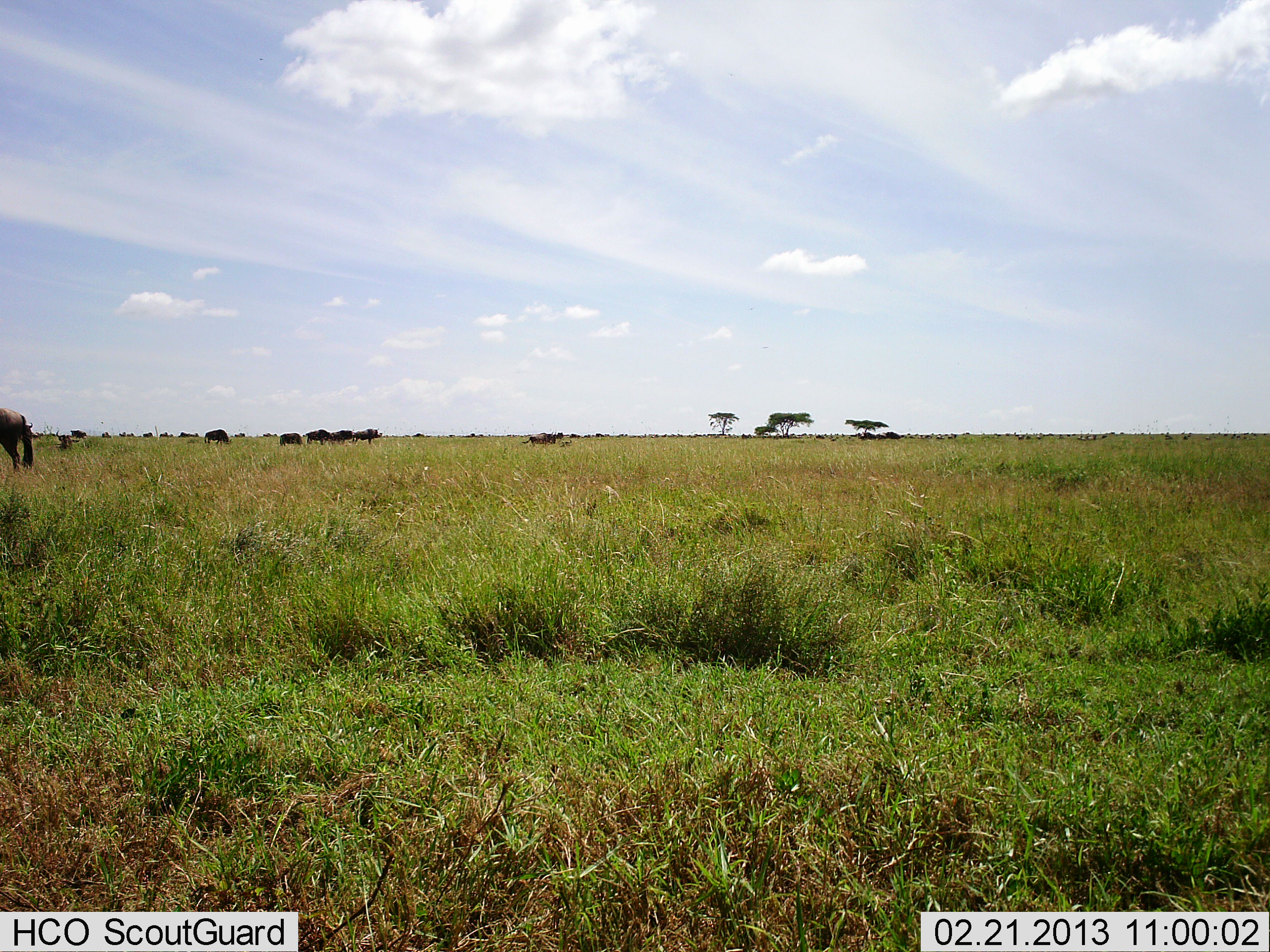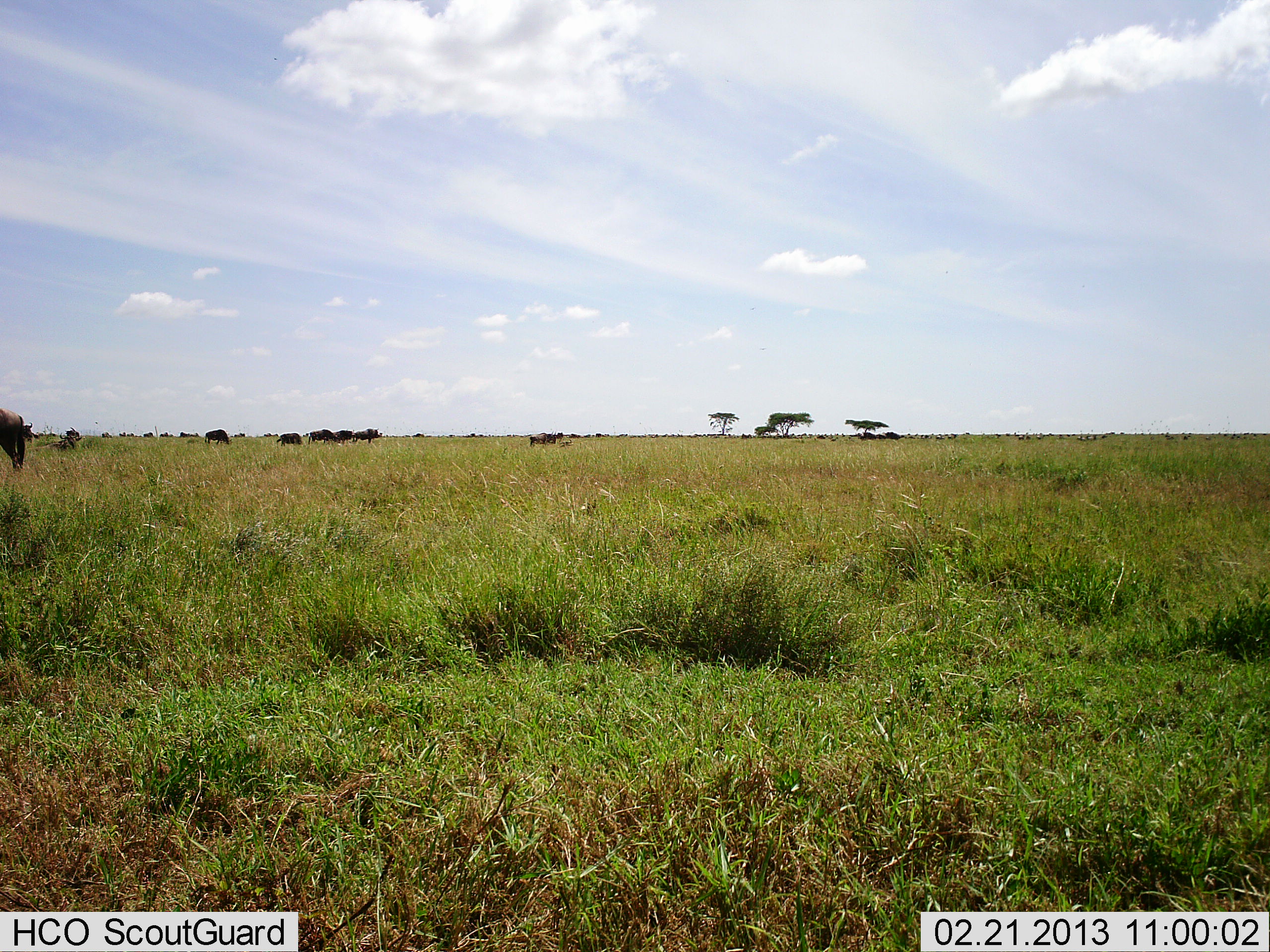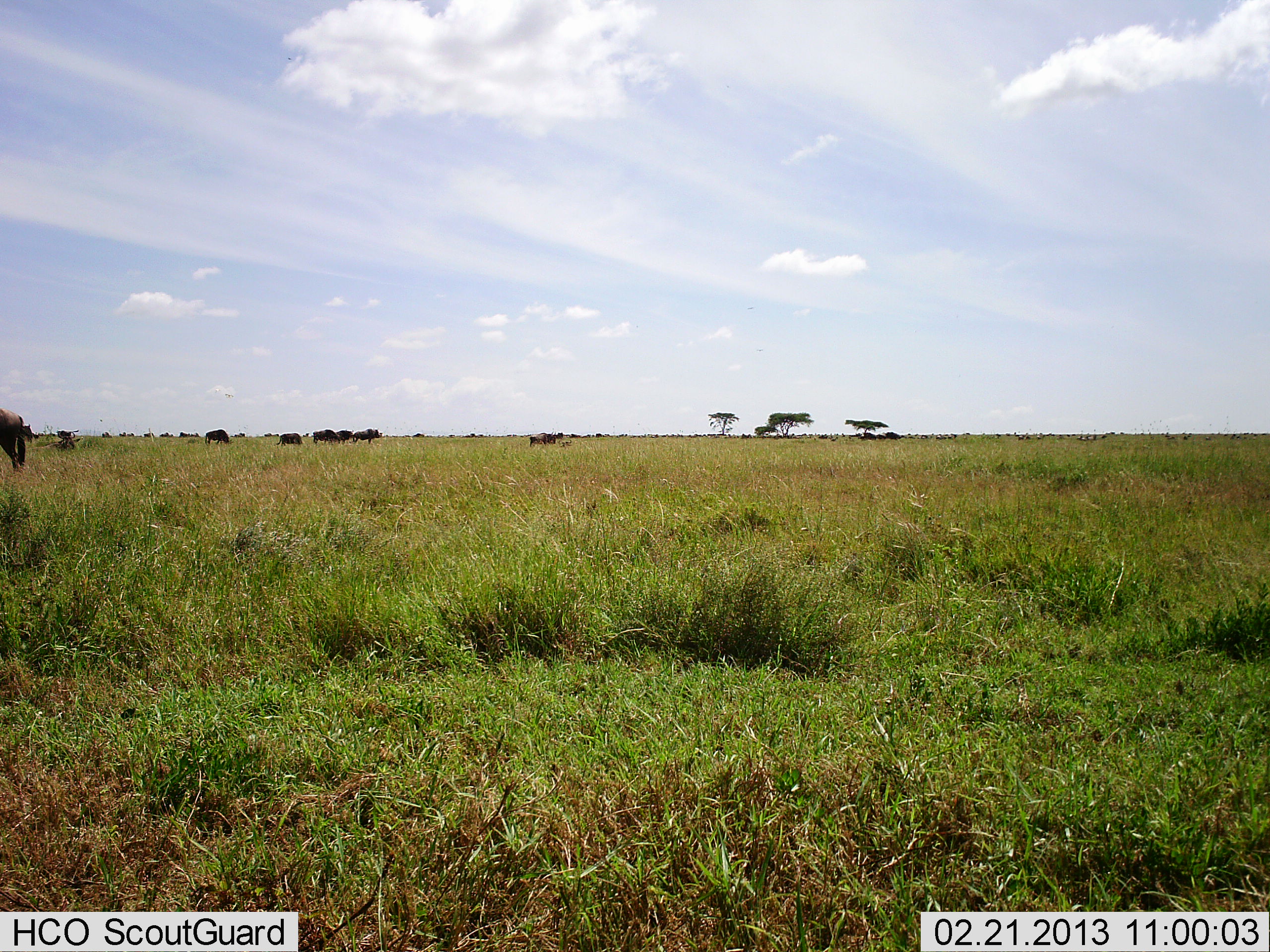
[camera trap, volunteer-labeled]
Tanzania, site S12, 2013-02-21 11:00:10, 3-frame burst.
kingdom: Animalia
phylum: Chordata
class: Mammalia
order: Artiodactyla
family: Bovidae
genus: Connochaetes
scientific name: Connochaetes taurinus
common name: blue wildebeest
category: wildebeest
Wildebeest (blue wildebeest) (Connochaetes taurinus), count 11-50. Behavior (volunteer vote fractions): standing 70%, resting 9%, moving 39%, interacting 0%. Young present (vote fraction): 4%. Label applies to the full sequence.